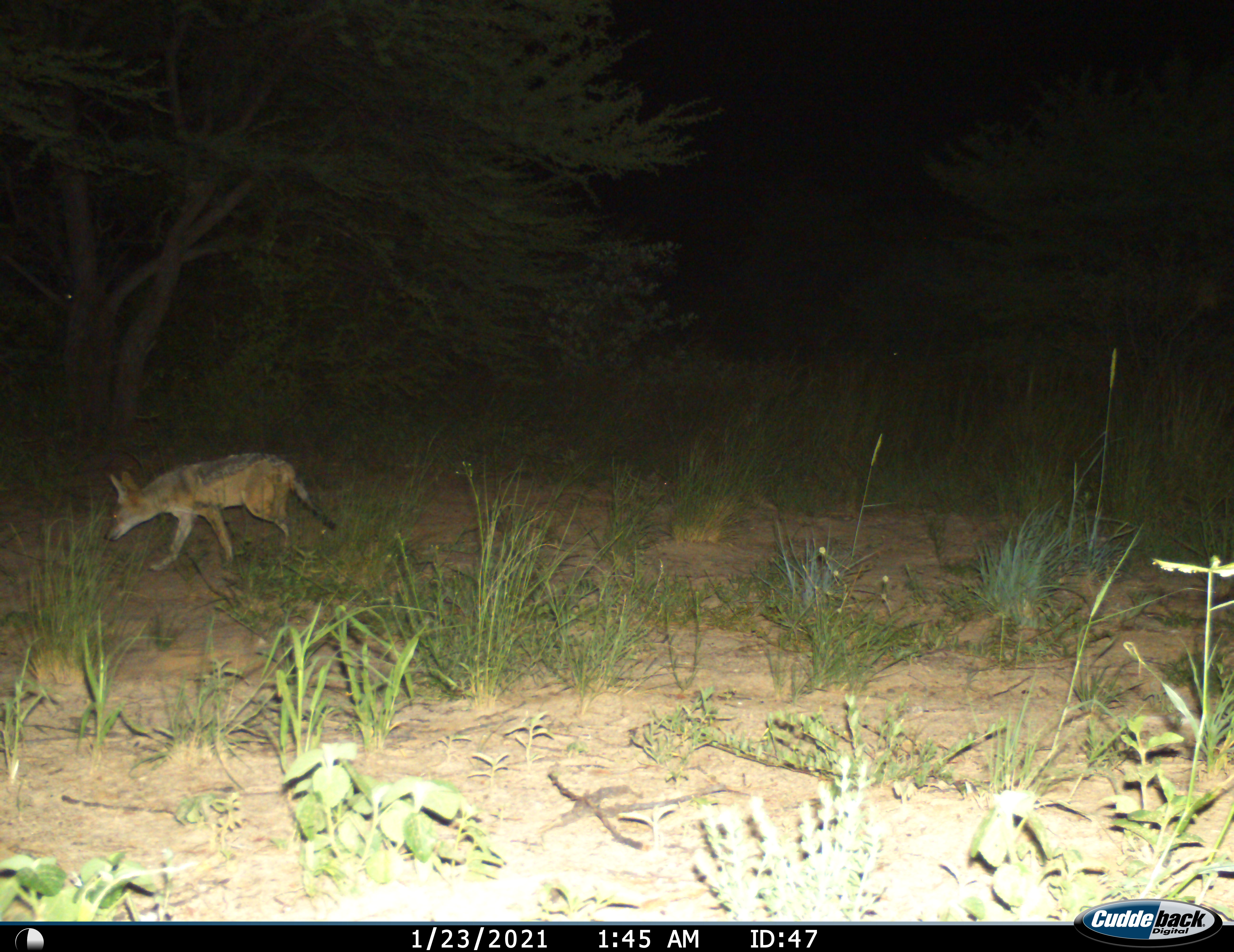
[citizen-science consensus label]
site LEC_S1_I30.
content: unidentified animal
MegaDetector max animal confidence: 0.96